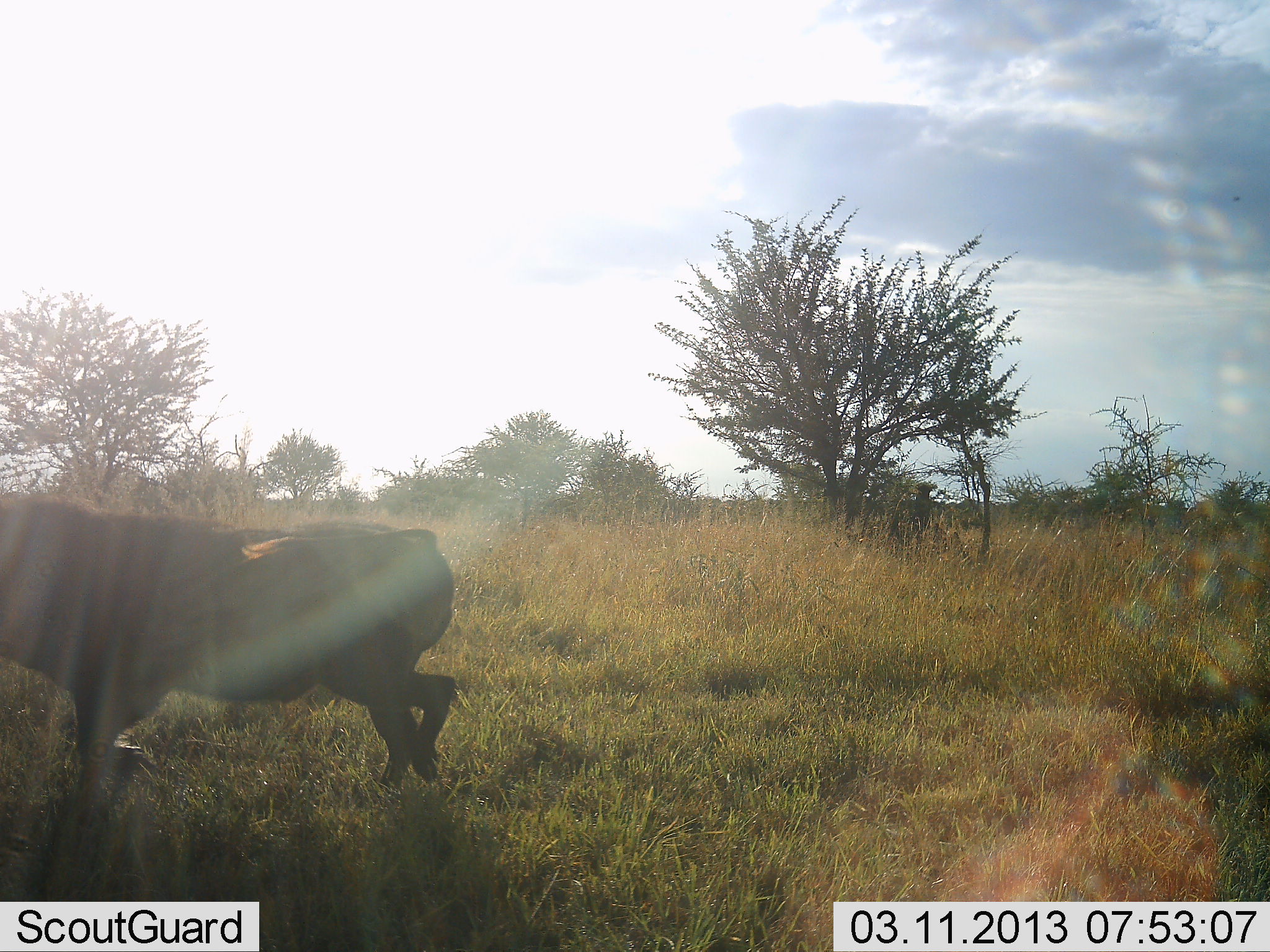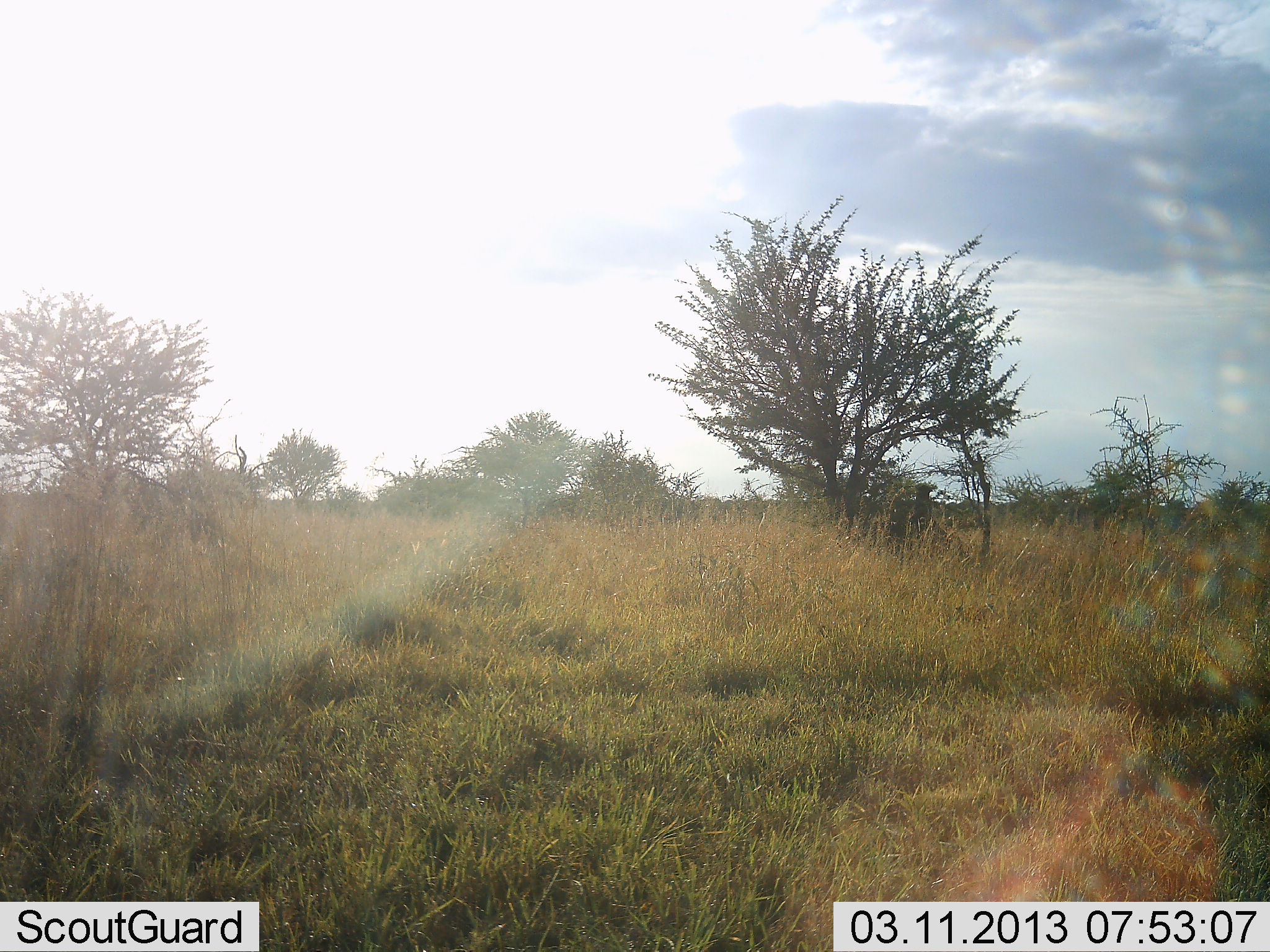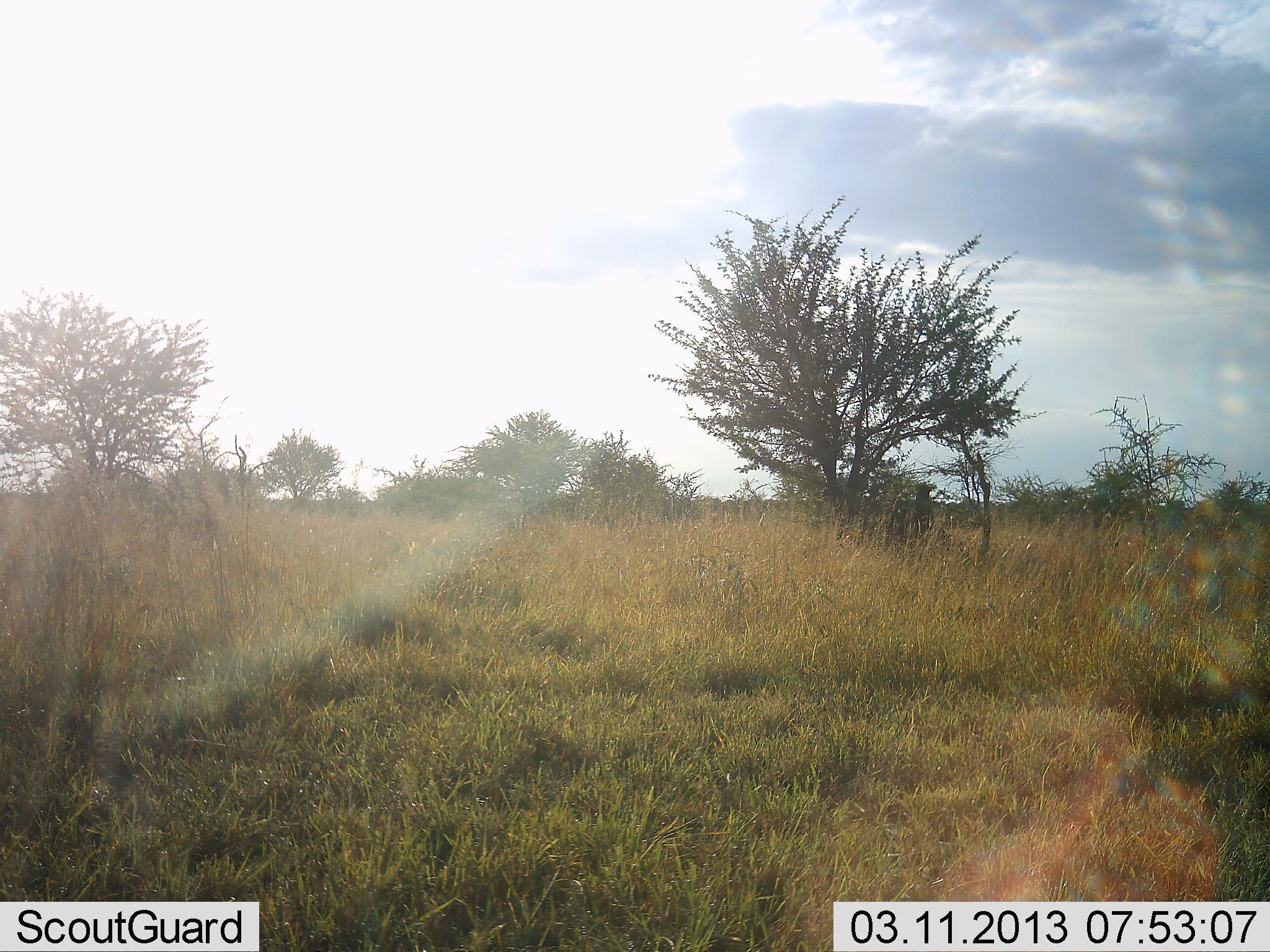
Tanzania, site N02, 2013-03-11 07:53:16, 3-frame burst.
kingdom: Animalia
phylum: Chordata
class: Mammalia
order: Artiodactyla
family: Suidae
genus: Phacochoerus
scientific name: Phacochoerus africanus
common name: warthog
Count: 1.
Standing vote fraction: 0%.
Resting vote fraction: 0%.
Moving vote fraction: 100%.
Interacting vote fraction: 0%.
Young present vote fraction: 0%.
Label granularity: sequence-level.